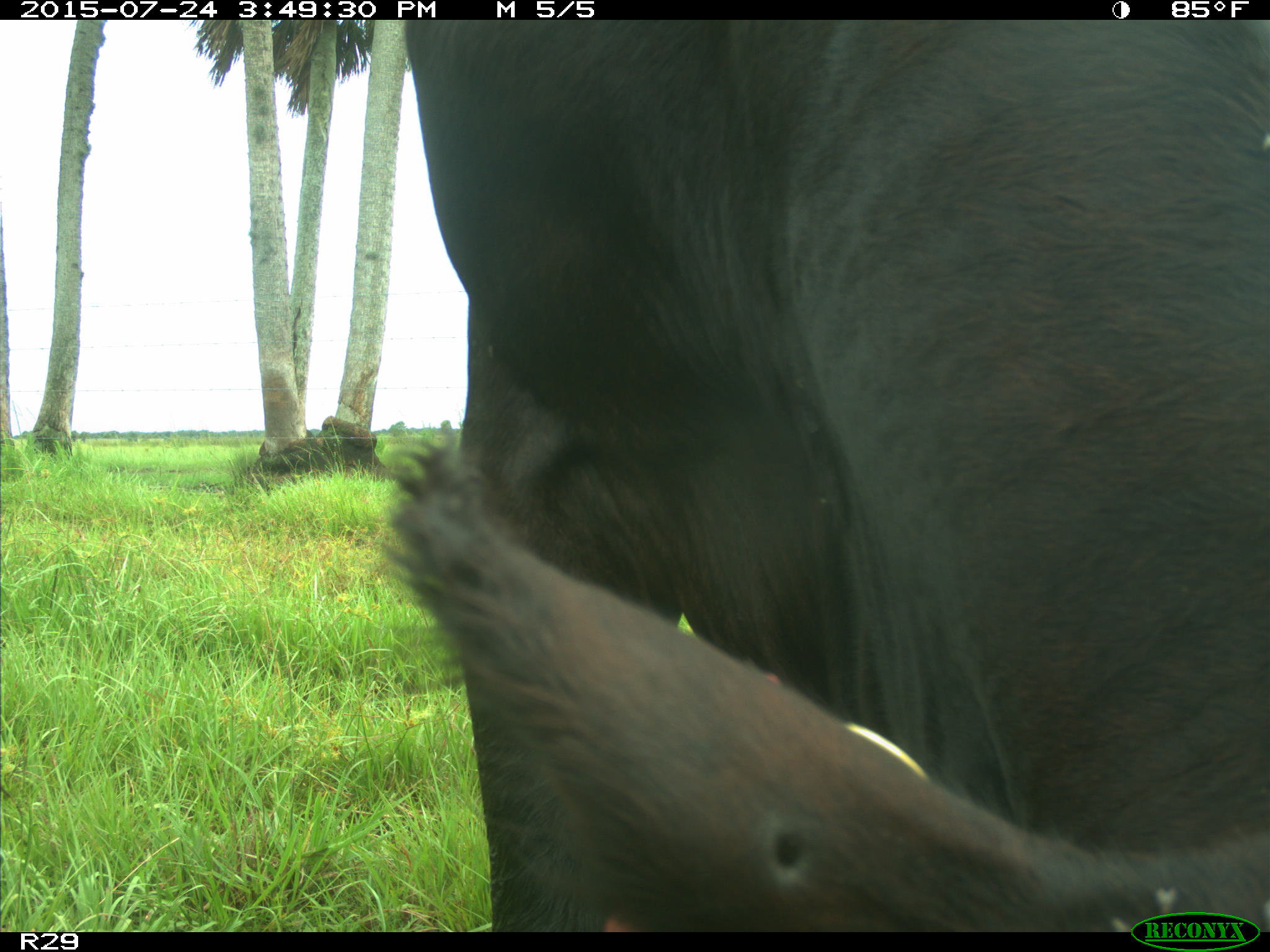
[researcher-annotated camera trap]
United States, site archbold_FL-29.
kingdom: Animalia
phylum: Chordata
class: Mammalia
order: Artiodactyla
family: Bovidae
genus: Bos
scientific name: Bos taurus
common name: domestic cow